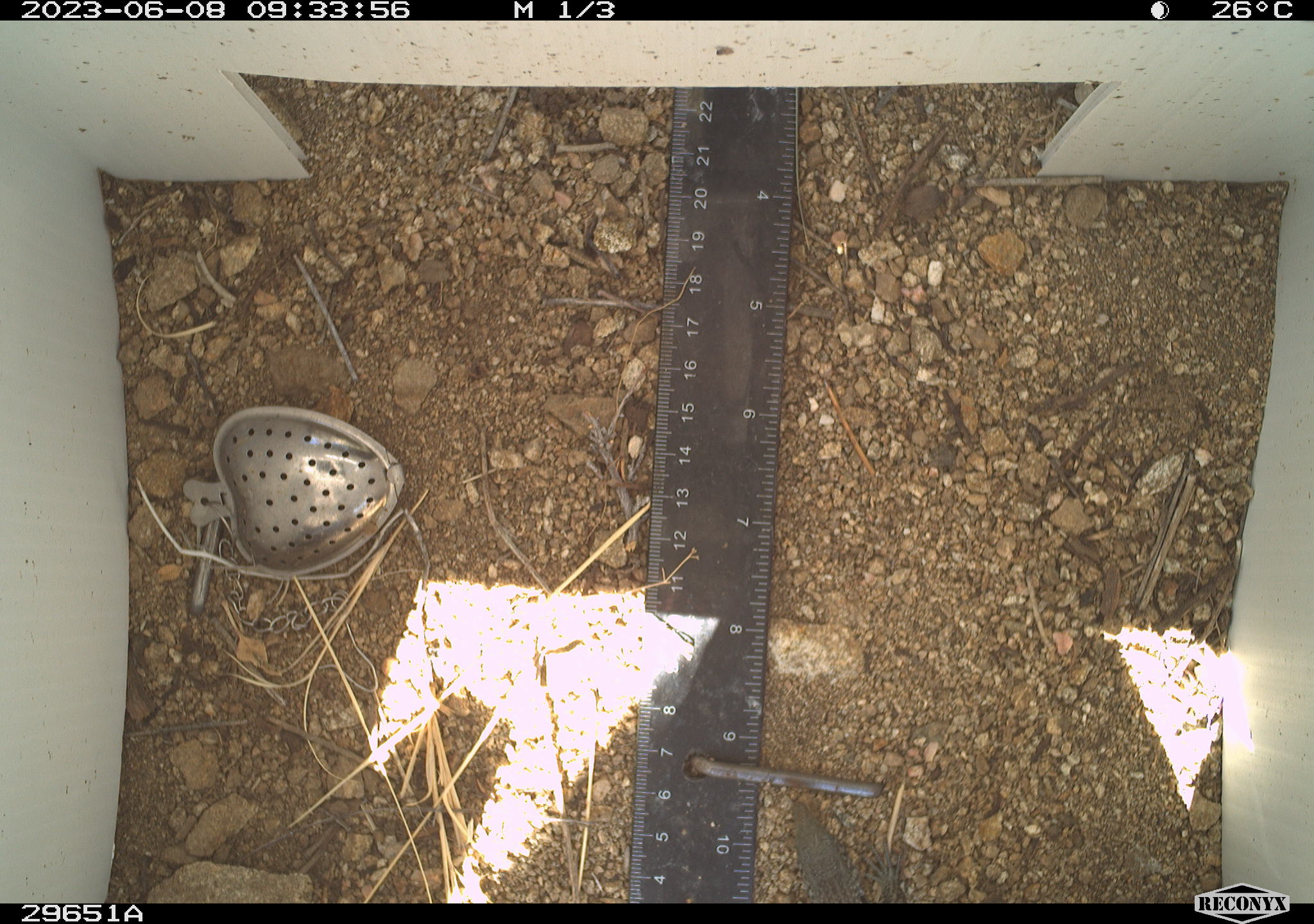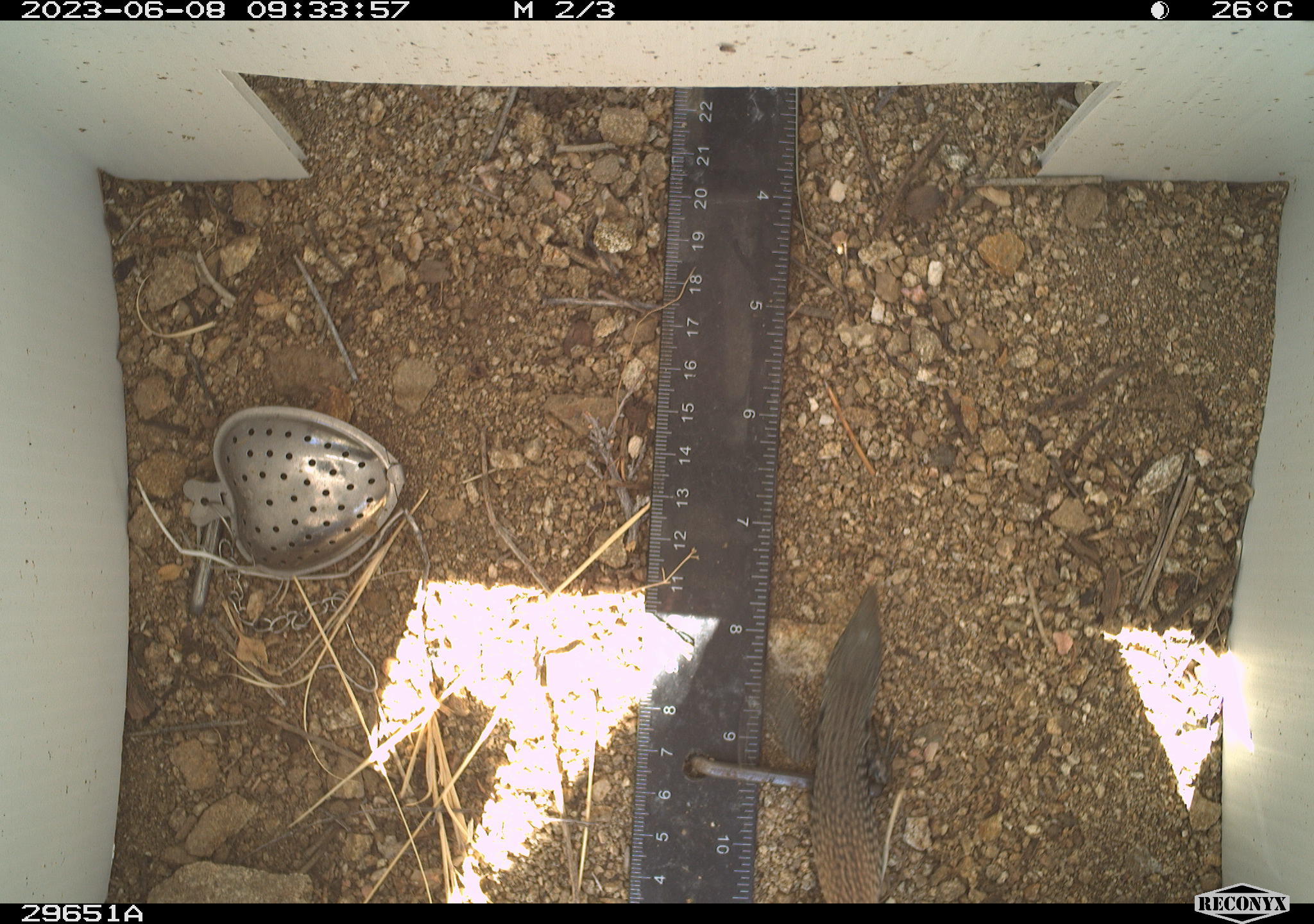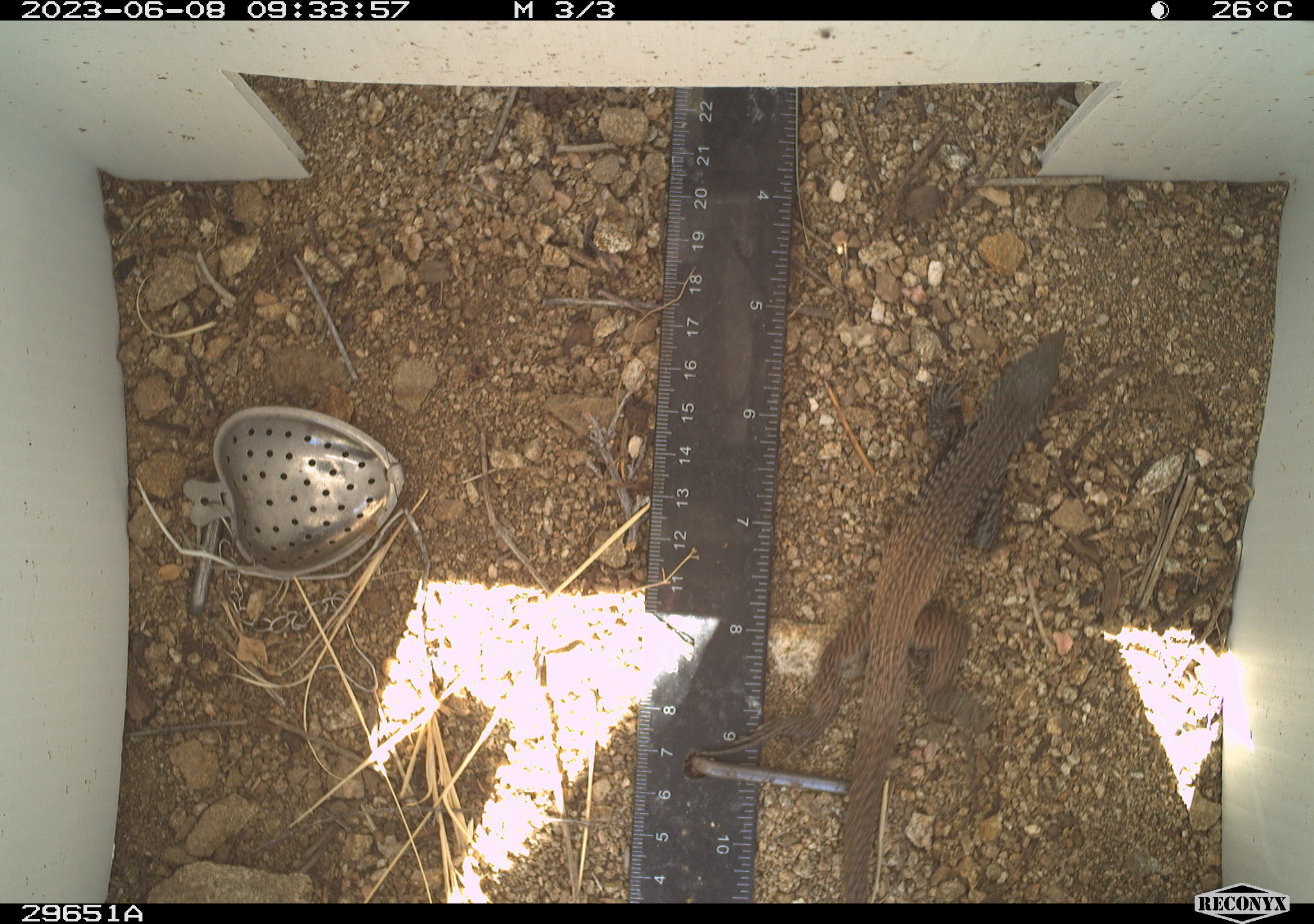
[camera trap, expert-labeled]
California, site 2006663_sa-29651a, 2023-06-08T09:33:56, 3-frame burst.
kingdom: Animalia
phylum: Chordata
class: Reptilia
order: Squamata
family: Teiidae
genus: Aspidoscelis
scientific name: Aspidoscelis tigris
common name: western whiptail